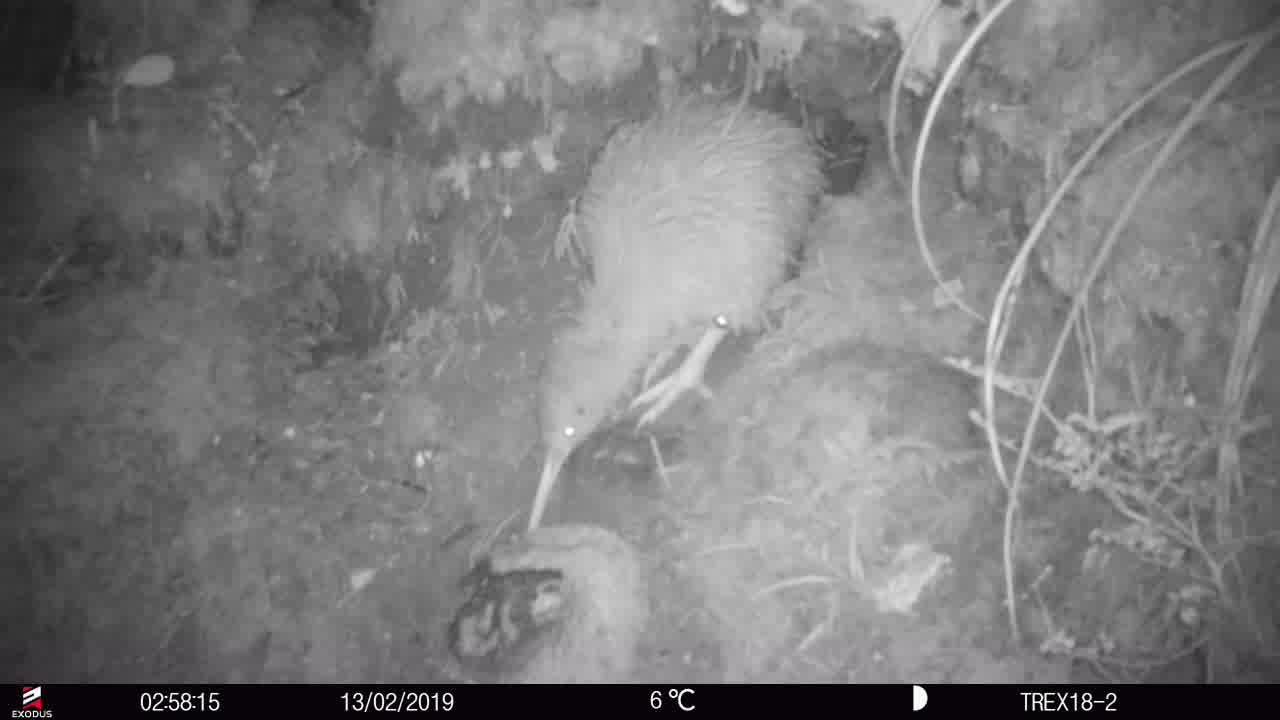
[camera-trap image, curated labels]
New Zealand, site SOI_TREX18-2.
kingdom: Animalia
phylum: Chordata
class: Aves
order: Apterygiformes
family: Apterygidae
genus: Apteryx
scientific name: Apteryx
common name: kiwi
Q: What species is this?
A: Kiwi (Apteryx).